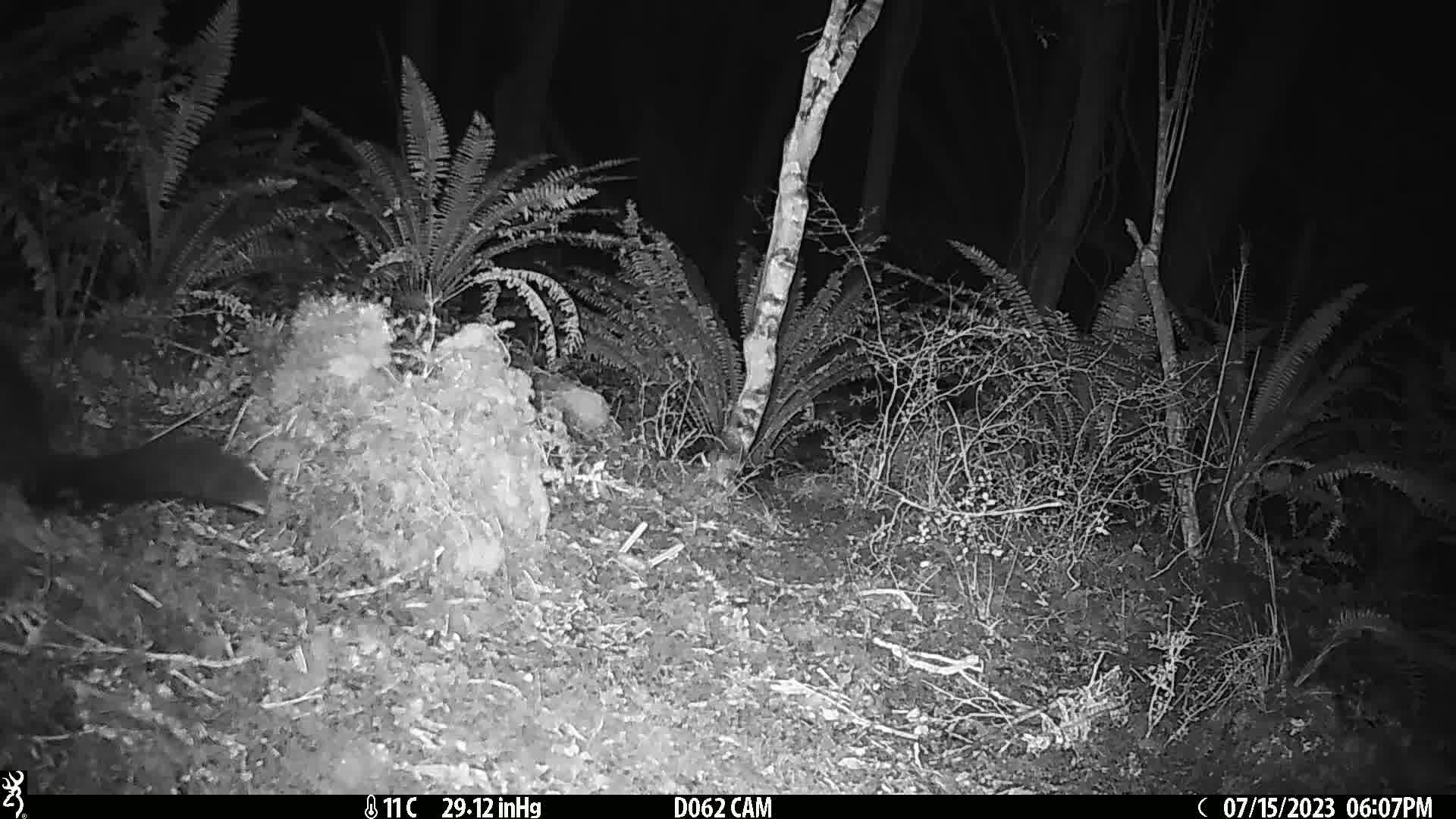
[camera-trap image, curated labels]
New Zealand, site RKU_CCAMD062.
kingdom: Animalia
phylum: Chordata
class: Mammalia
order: Diprotodontia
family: Phalangeridae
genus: Trichosurus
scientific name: Trichosurus vulpecula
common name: common brushtail possum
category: possum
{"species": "possum (common brushtail possum) (Trichosurus vulpecula)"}